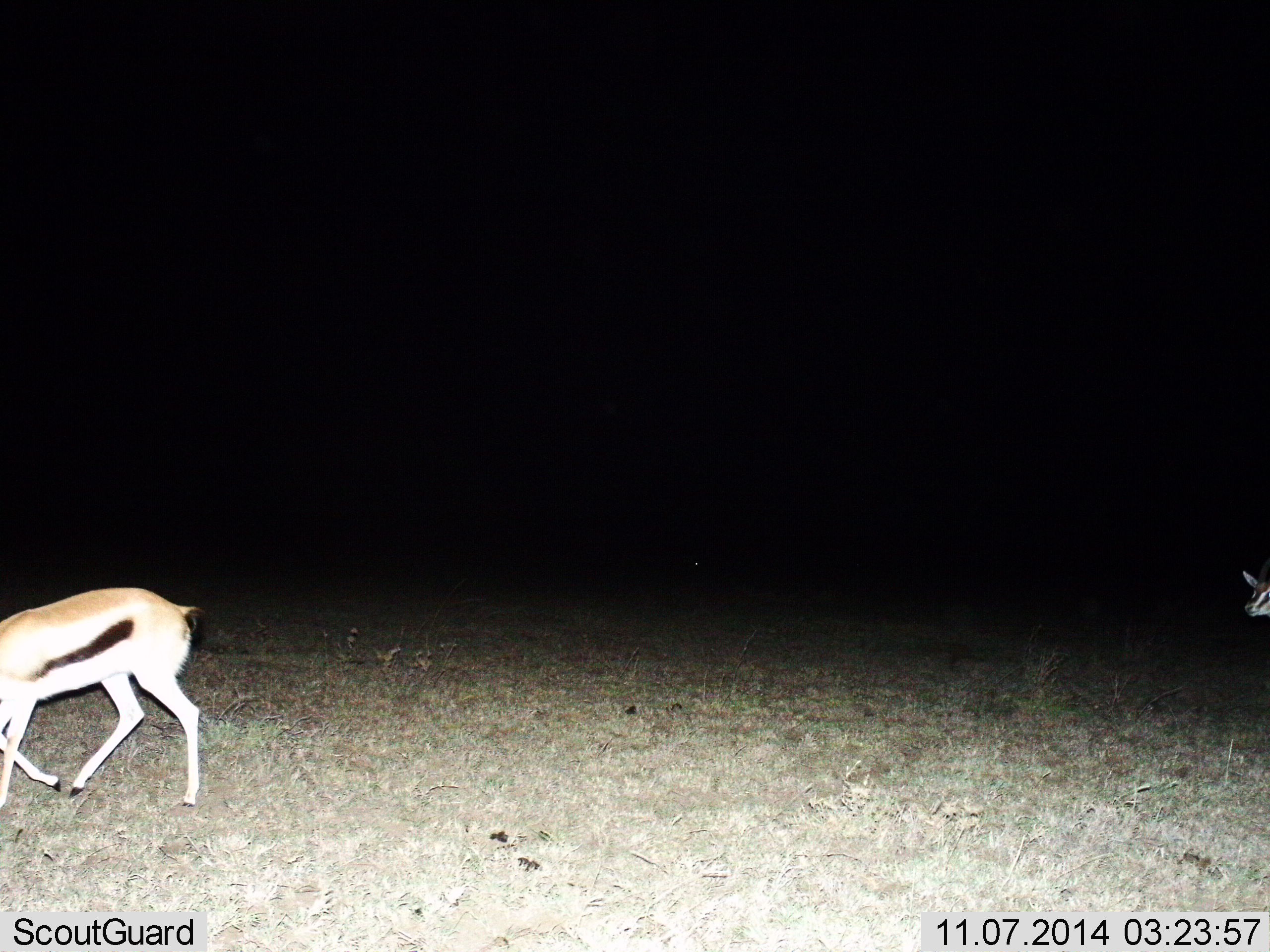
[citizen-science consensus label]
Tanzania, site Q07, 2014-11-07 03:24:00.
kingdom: Animalia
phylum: Chordata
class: Mammalia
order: Artiodactyla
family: Bovidae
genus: Eudorcas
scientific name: Eudorcas thomsonii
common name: thomson's gazelle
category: gazellethomsons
Gazellethomsons (thomson's gazelle) (Eudorcas thomsonii), count 2. Behavior (volunteer vote fractions): standing 10%, resting 0%, moving 90%, interacting 0%. Young present (vote fraction): 10%. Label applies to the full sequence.